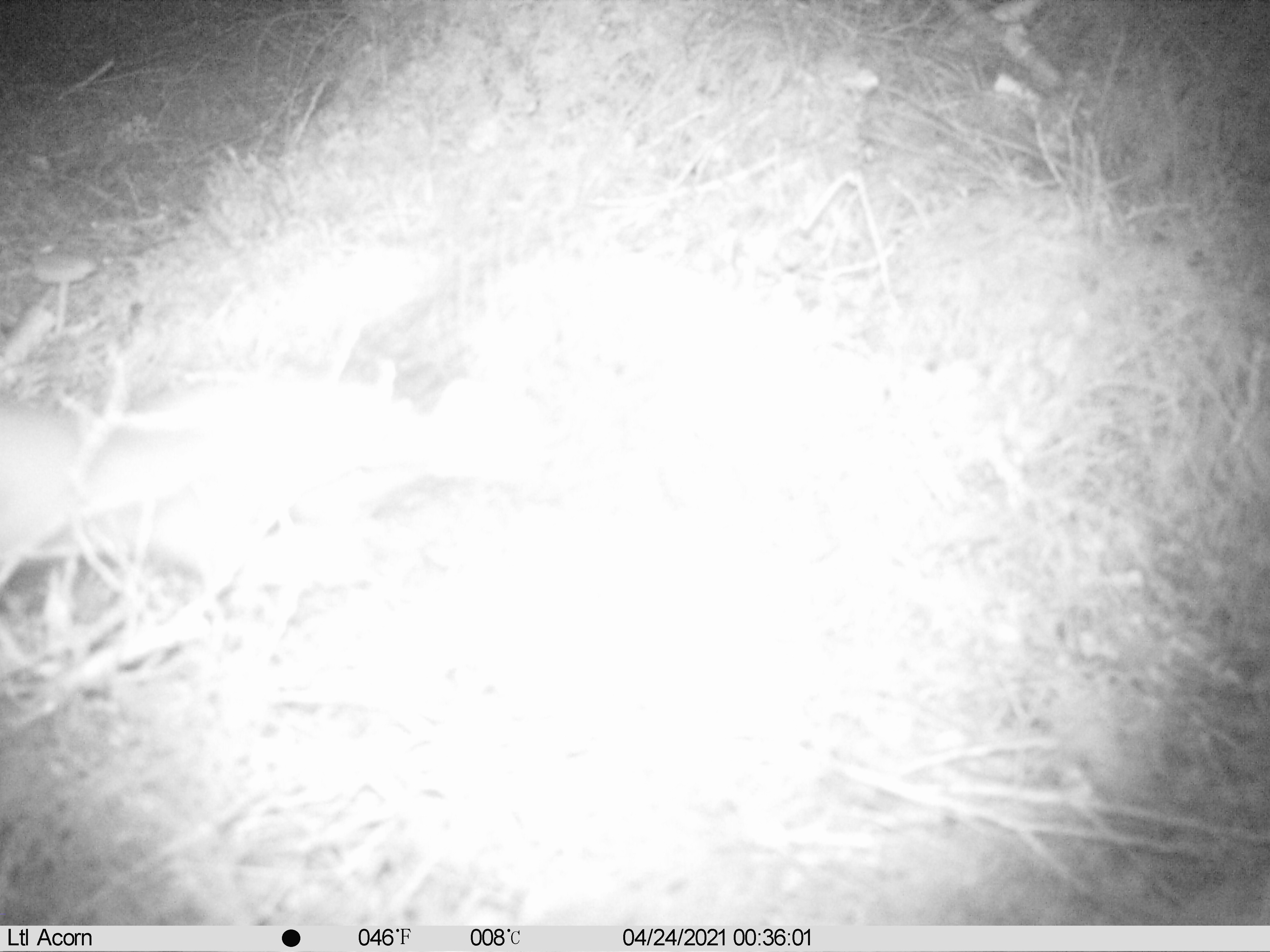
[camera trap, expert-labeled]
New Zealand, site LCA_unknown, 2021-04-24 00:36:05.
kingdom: Animalia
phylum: Chordata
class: Mammalia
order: Carnivora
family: Mustelidae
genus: Mustela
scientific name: Mustela erminea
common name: stoat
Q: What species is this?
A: Stoat (Mustela erminea).